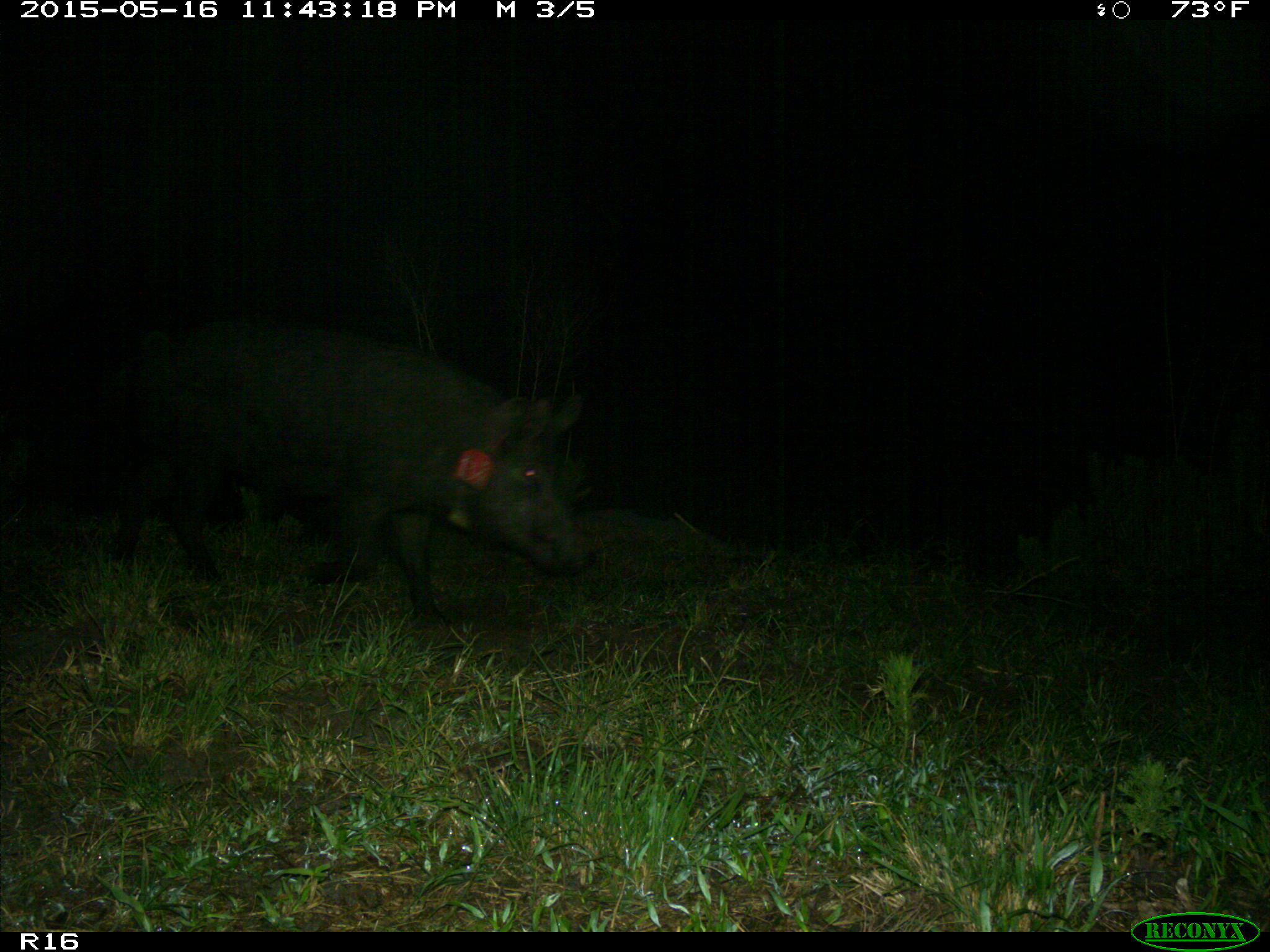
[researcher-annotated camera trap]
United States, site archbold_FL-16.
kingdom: Animalia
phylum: Chordata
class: Mammalia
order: Artiodactyla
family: Suidae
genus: Sus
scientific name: Sus scrofa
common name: wild boar